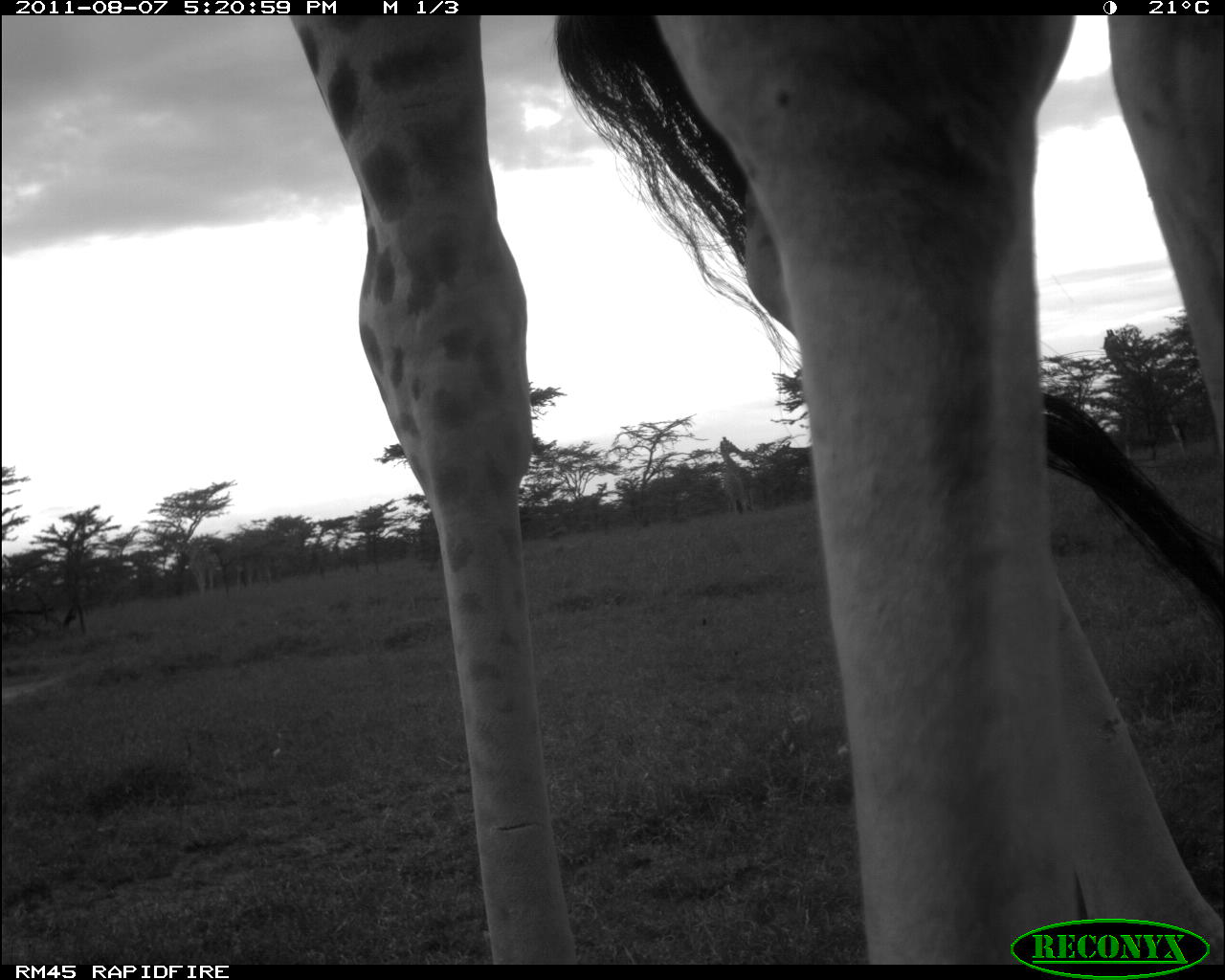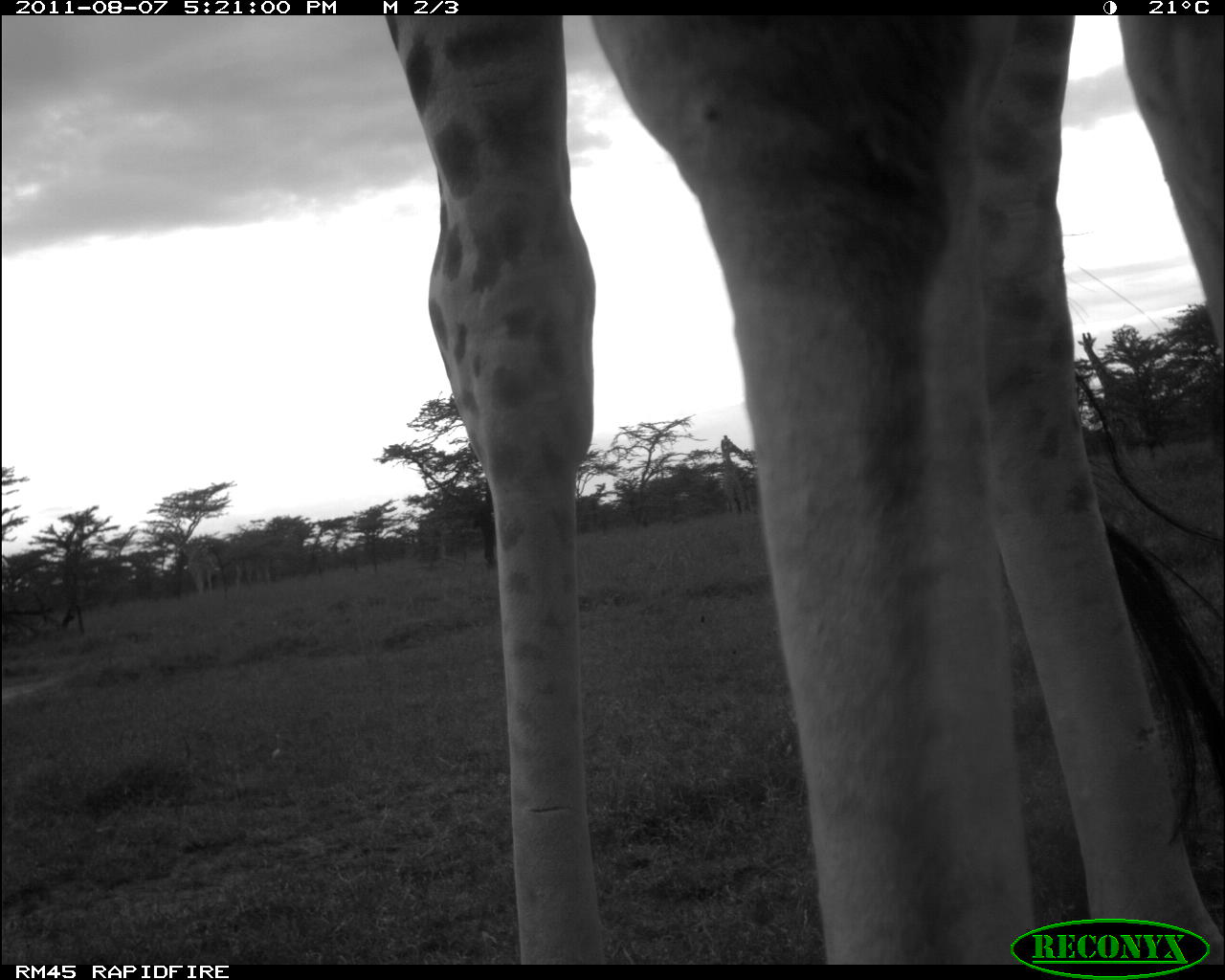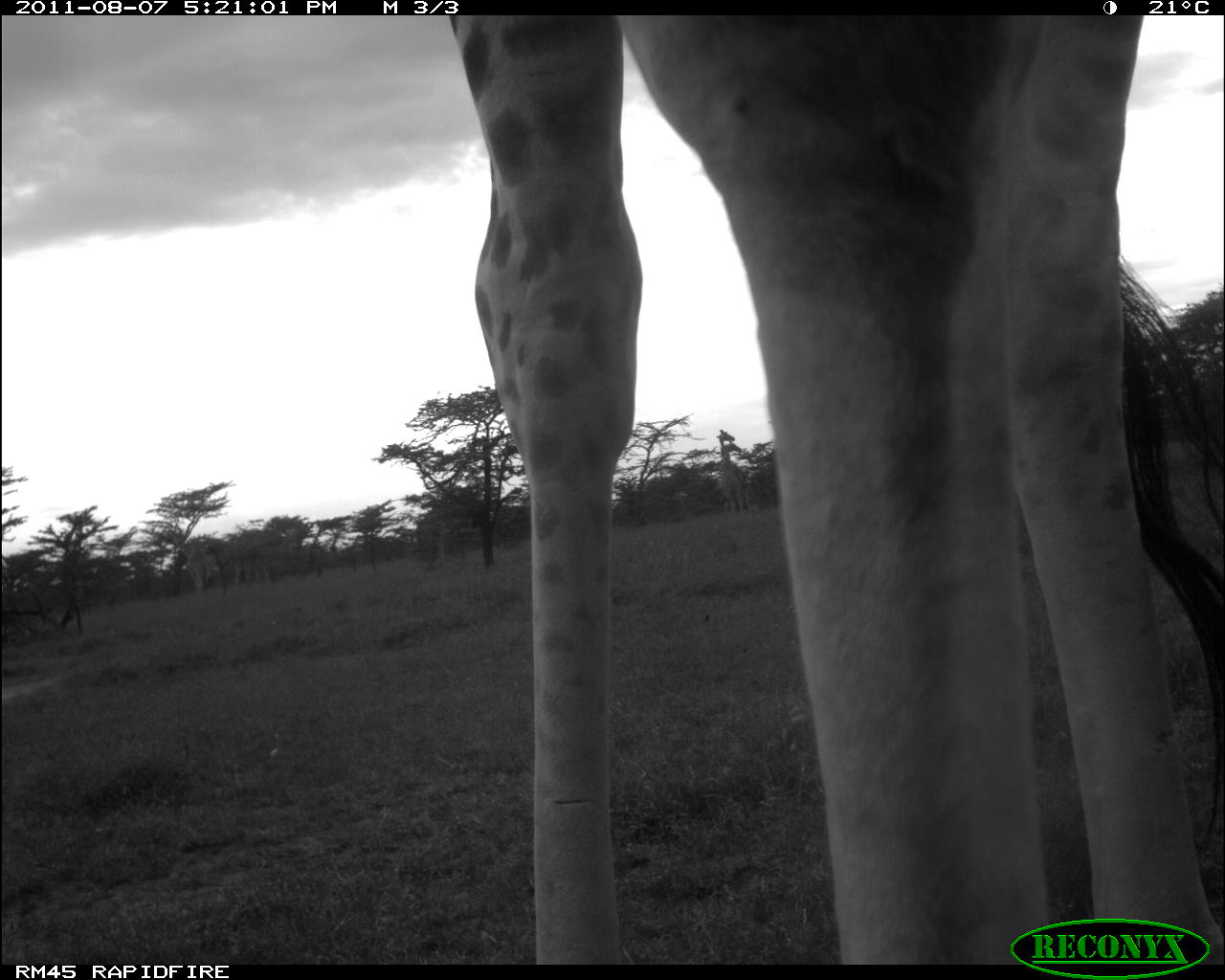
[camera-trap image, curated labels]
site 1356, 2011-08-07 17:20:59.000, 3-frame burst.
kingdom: Animalia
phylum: Chordata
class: Mammalia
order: Artiodactyla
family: Giraffidae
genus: Giraffa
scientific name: Giraffa camelopardalis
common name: giraffe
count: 4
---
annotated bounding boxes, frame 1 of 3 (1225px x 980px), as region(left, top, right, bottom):
giraffa camelopardalis: region(287, 15, 1224, 963); region(1102, 328, 1191, 460); region(163, 535, 216, 595); region(719, 438, 750, 514)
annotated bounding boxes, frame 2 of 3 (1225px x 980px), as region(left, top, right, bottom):
giraffa camelopardalis: region(383, 14, 1225, 965)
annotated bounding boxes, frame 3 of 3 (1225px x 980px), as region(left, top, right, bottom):
giraffa camelopardalis: region(447, 16, 1225, 964)